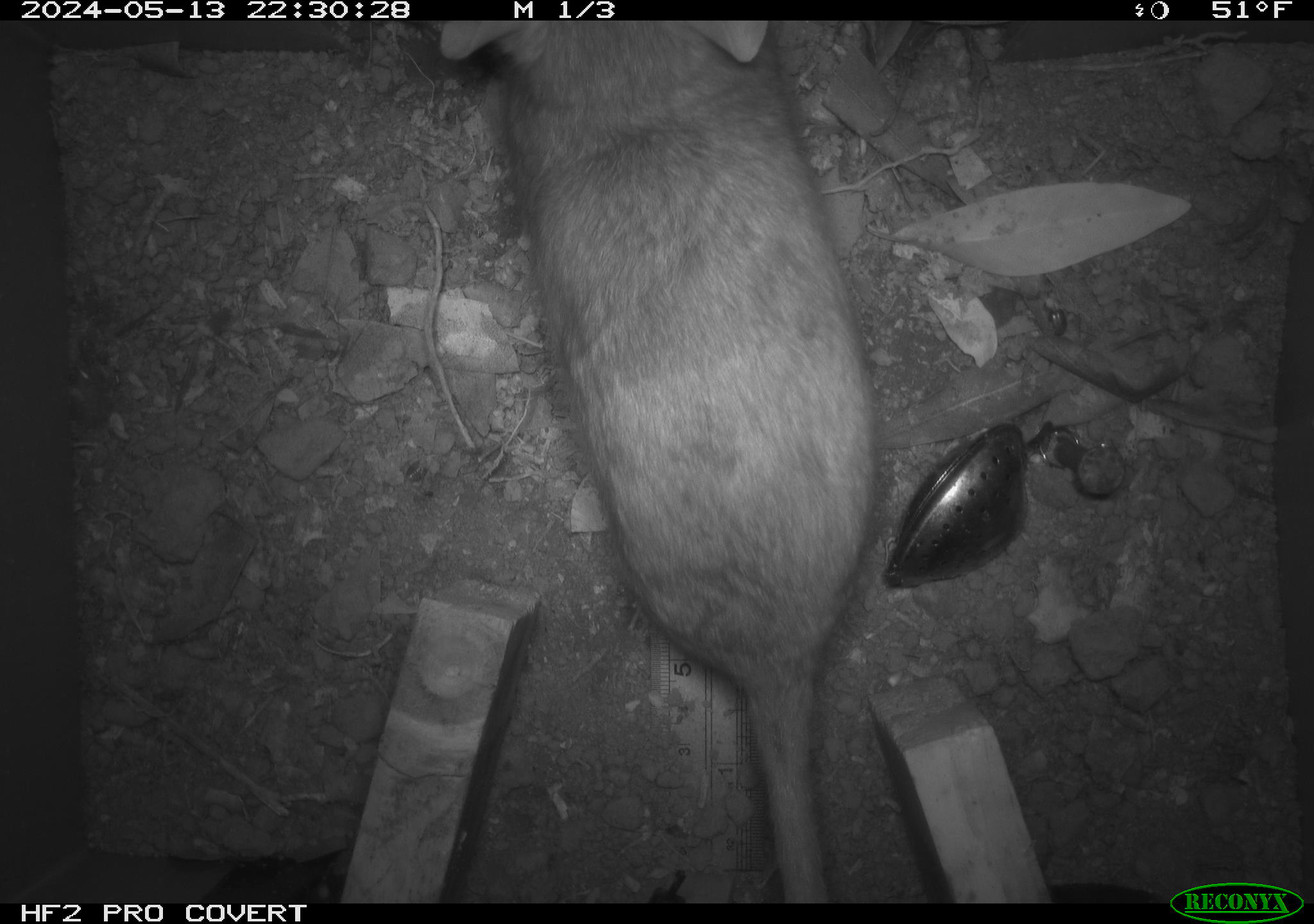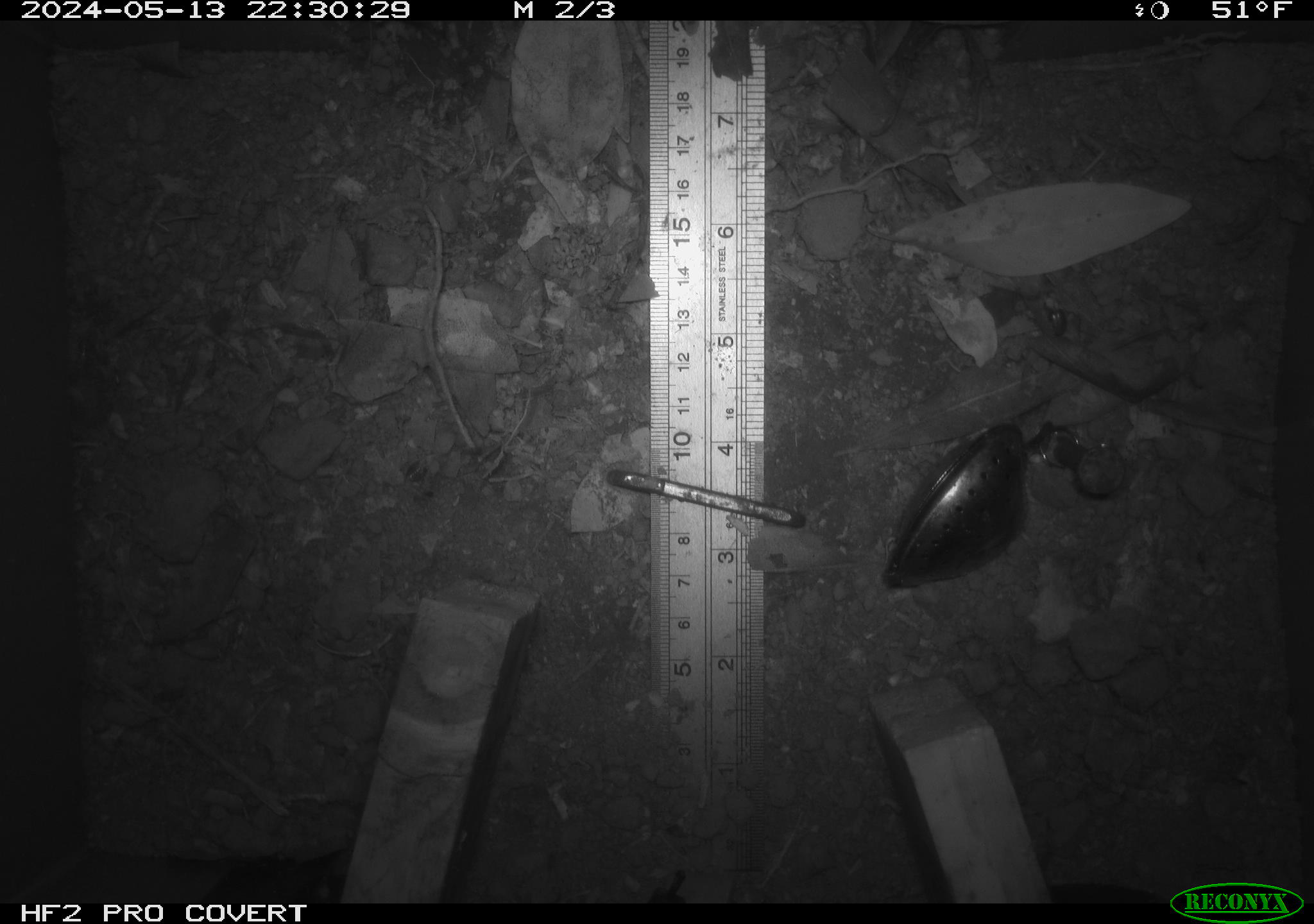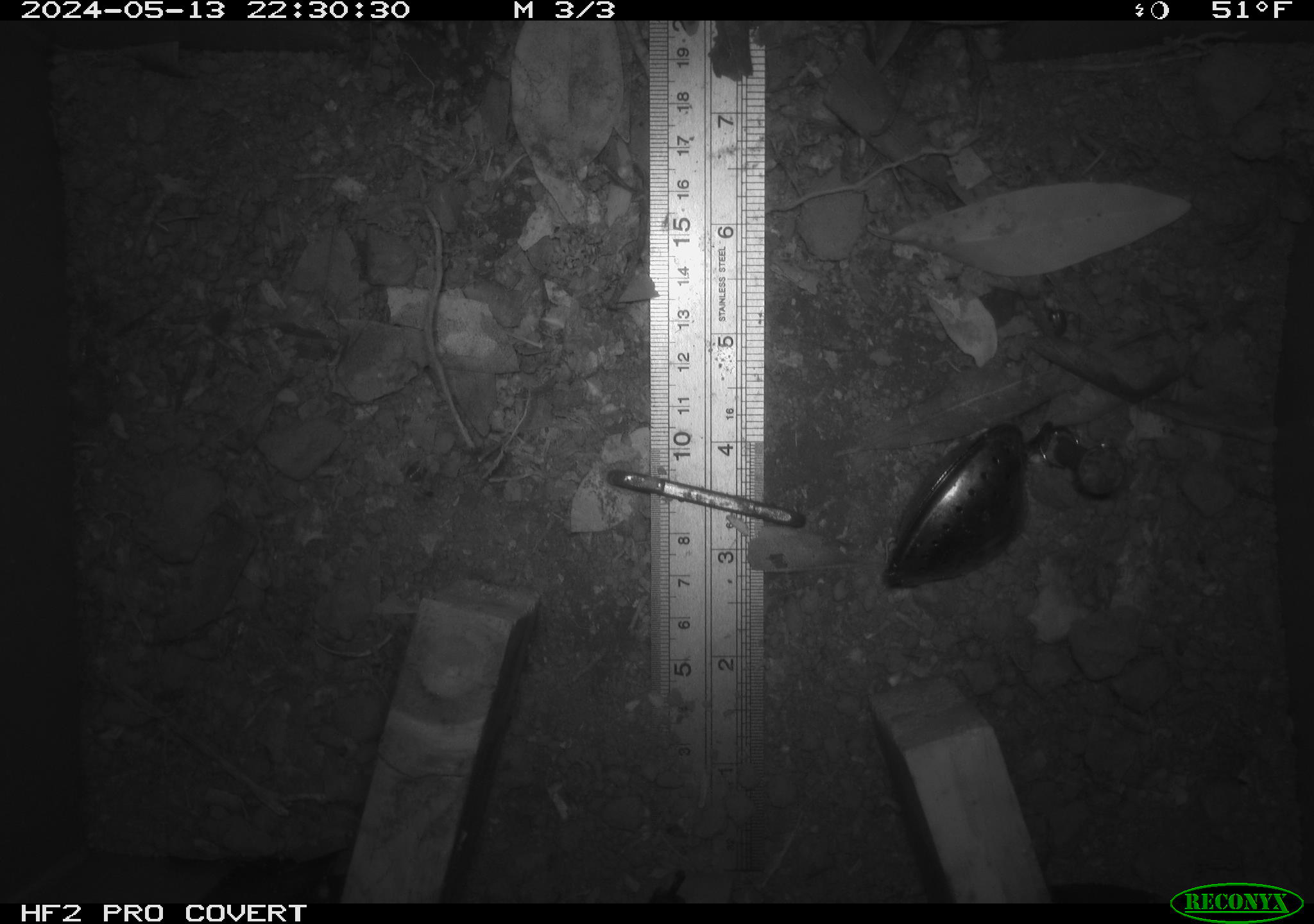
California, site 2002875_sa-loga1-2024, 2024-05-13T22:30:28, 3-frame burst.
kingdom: Animalia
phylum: Chordata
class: Mammalia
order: Rodentia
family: Cricetidae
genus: Neotoma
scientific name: Neotoma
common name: pack rat or woodrat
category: neotoma species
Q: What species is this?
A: Neotoma species (pack rat or woodrat) (Neotoma).